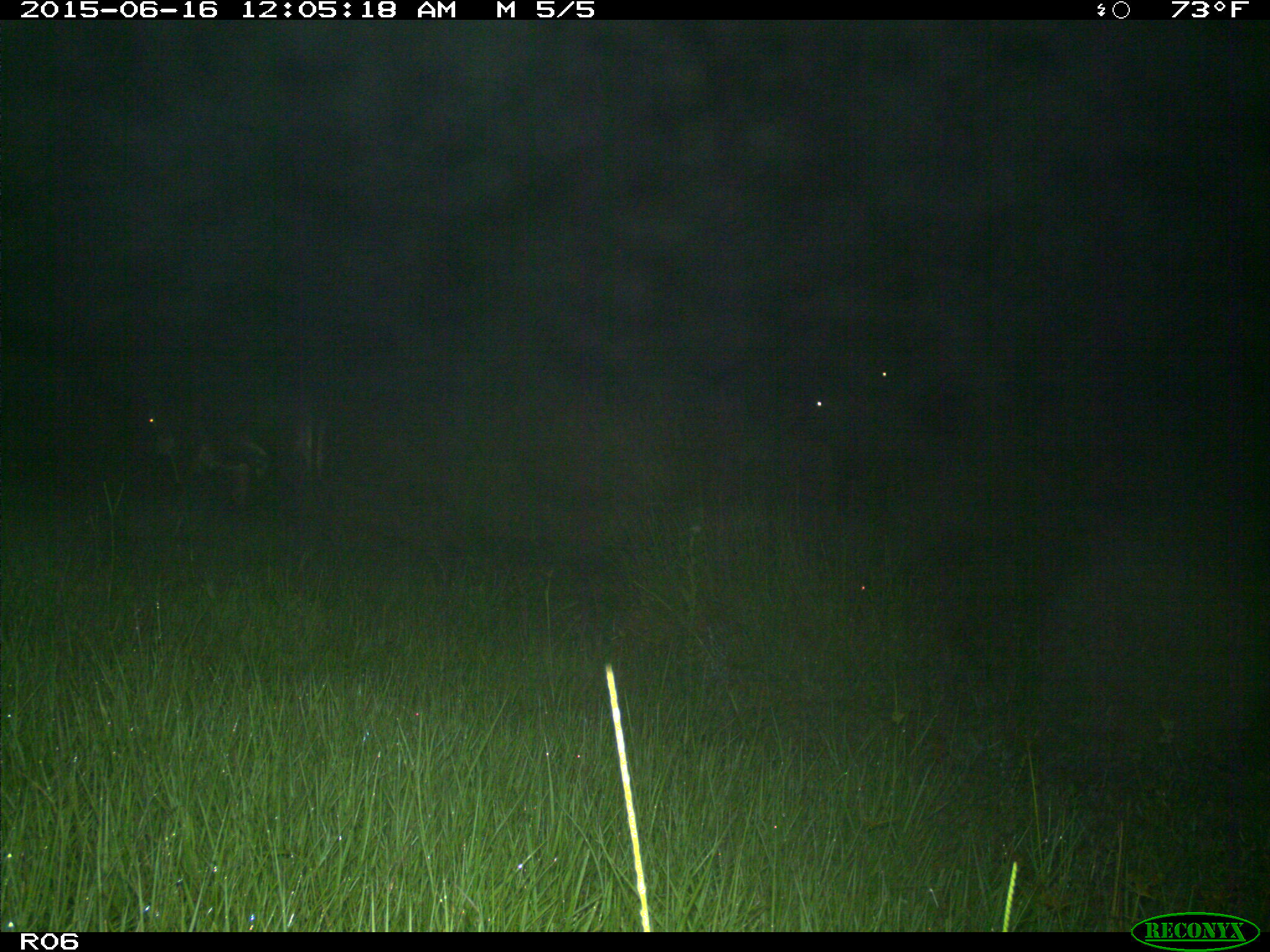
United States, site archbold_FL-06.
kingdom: Animalia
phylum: Chordata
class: Mammalia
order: Artiodactyla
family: Bovidae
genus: Bos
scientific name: Bos taurus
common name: domestic cow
Bos taurus (domestic cow).